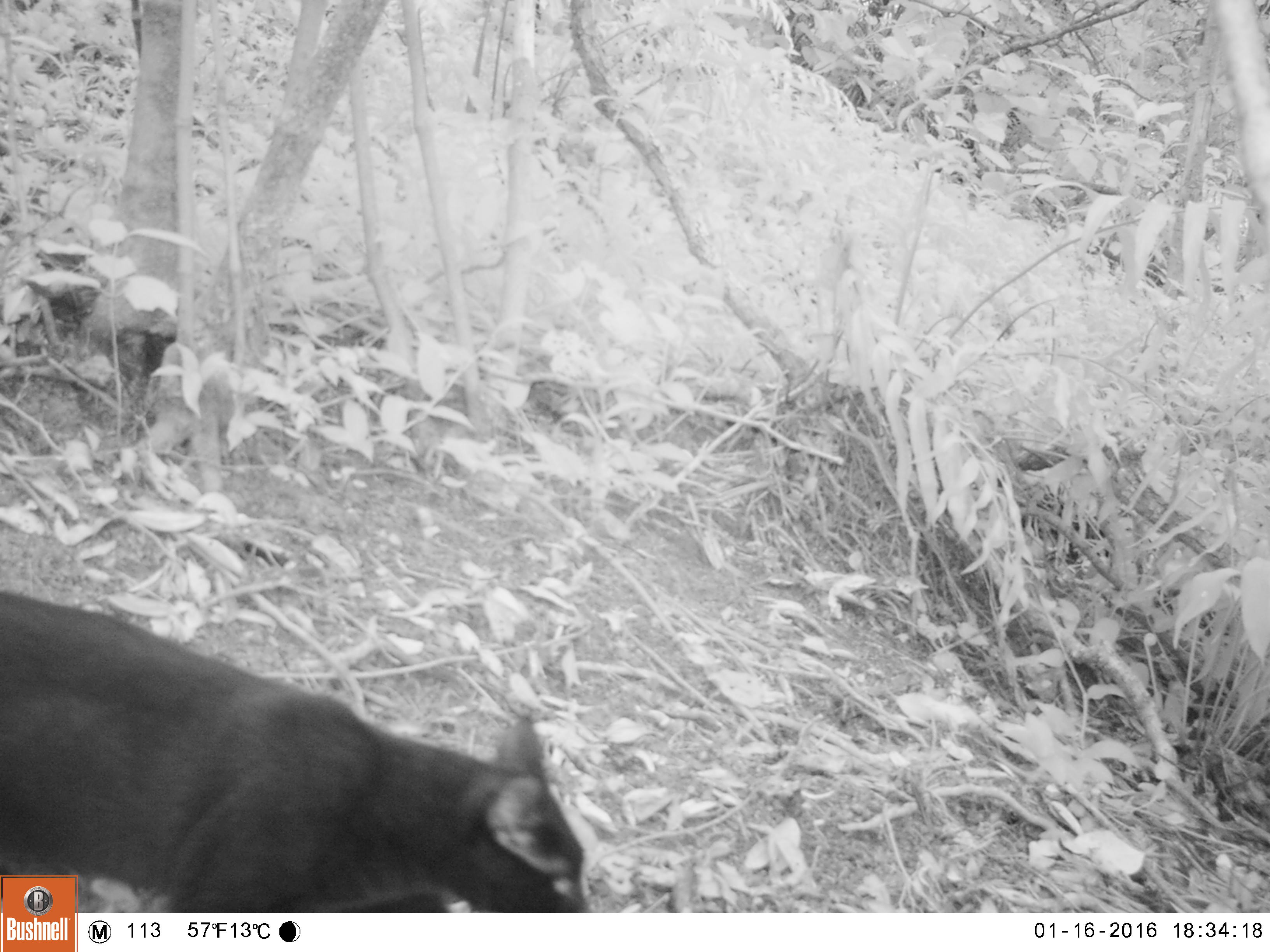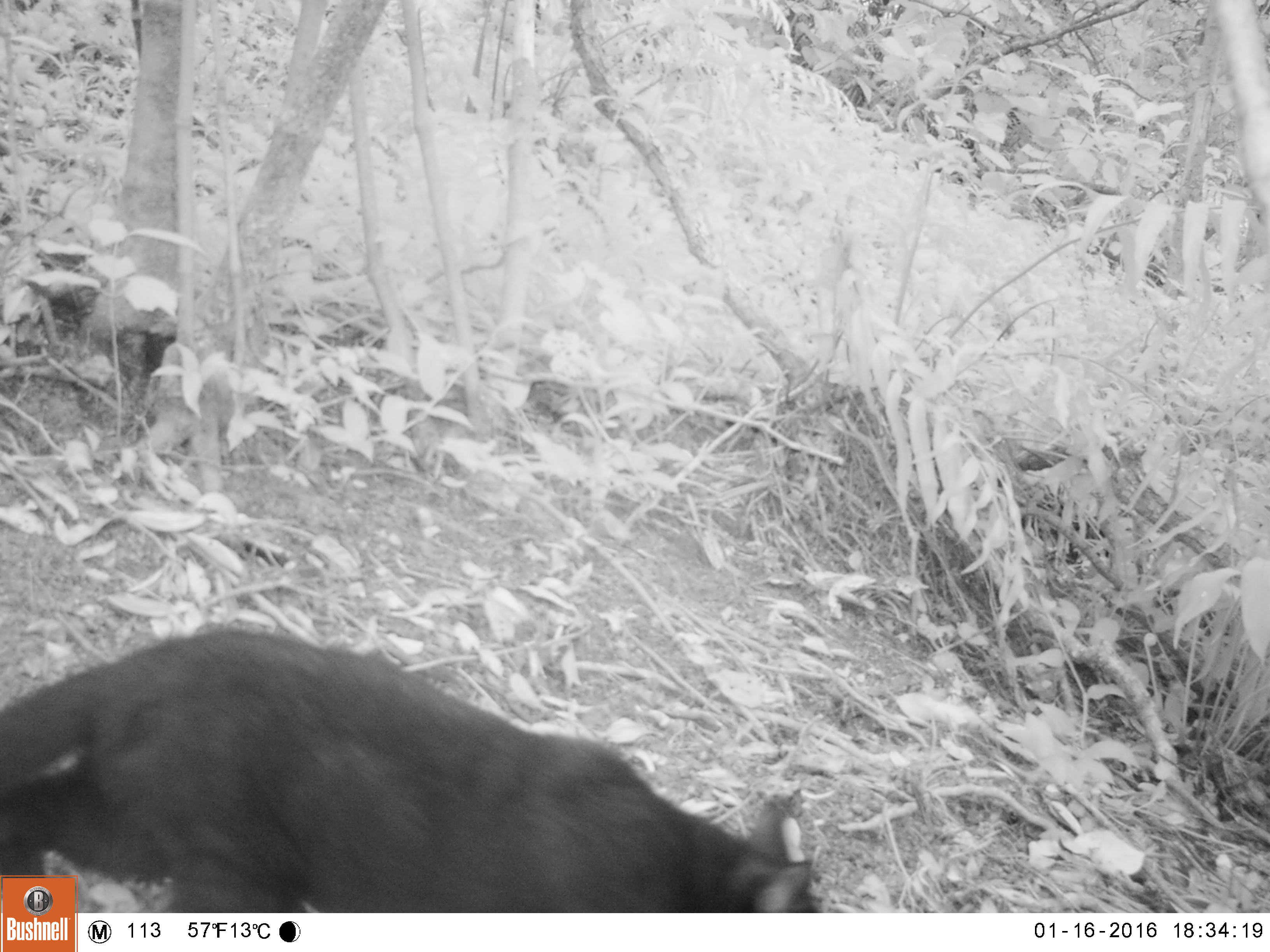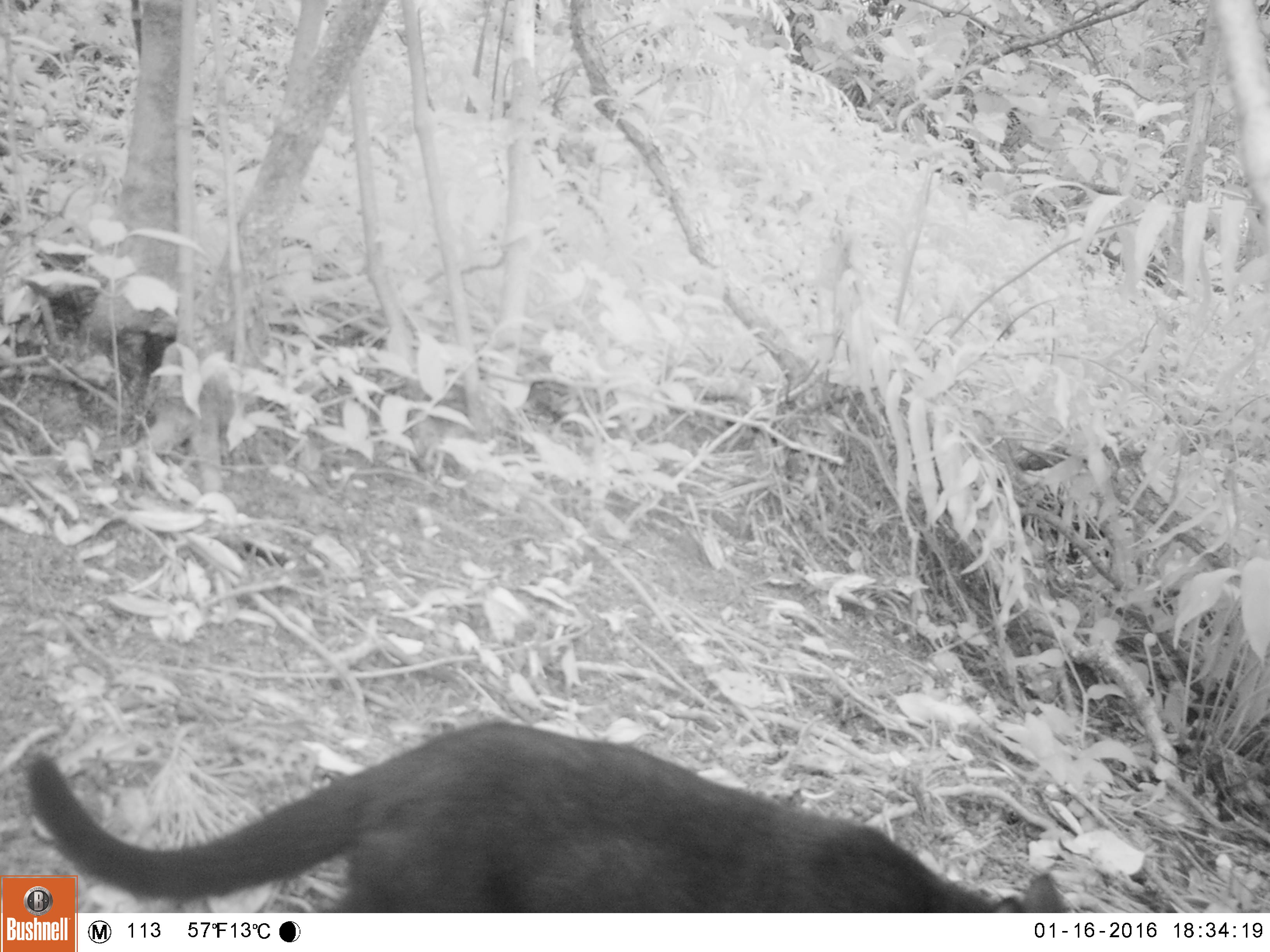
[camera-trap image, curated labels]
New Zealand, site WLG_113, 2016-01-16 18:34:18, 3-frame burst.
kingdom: Animalia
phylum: Chordata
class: Mammalia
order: Carnivora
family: Felidae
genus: Felis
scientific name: Felis catus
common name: domestic cat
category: cat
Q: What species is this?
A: Cat (domestic cat) (Felis catus).